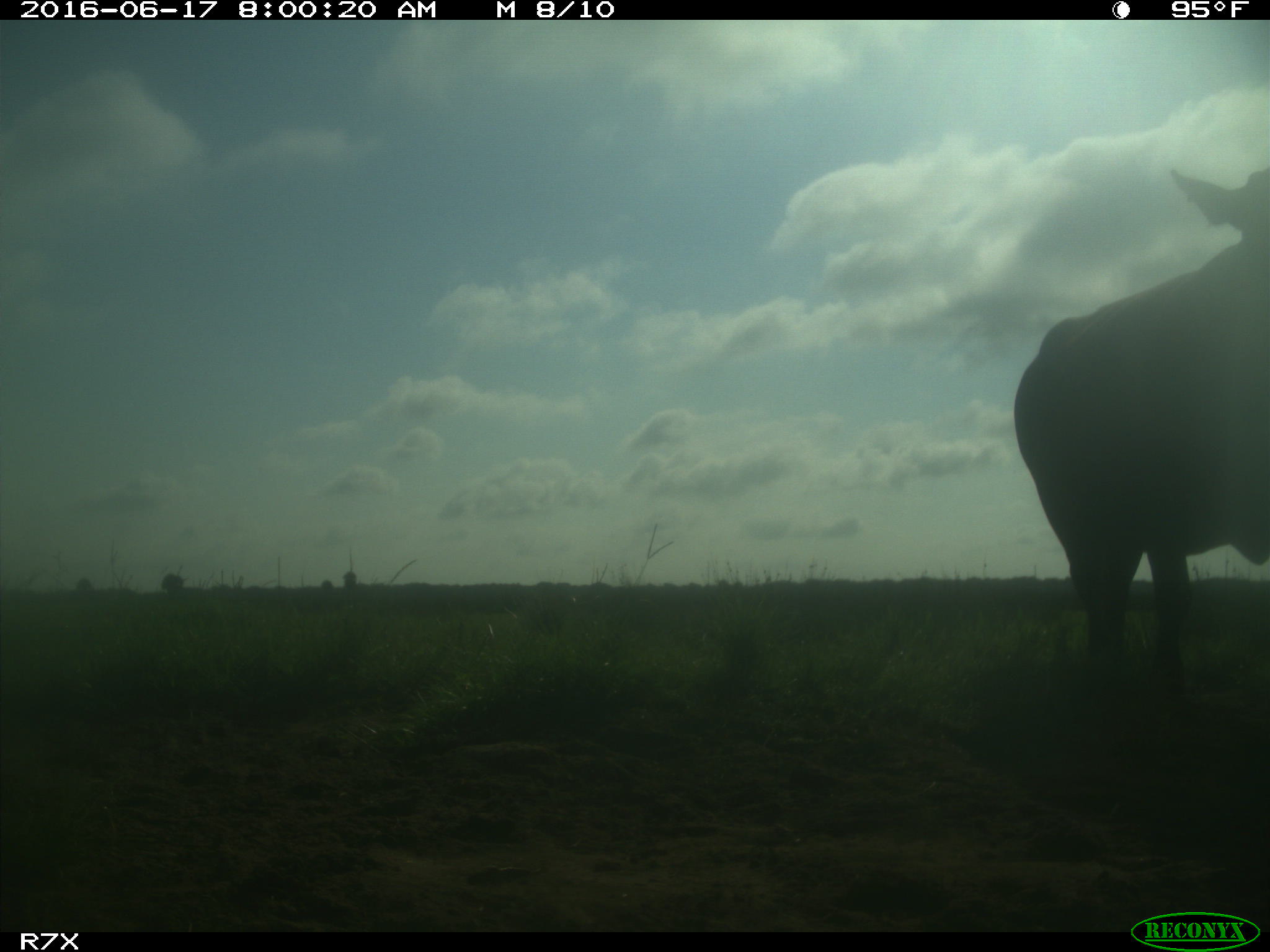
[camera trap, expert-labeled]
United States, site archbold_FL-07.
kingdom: Animalia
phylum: Chordata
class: Mammalia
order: Artiodactyla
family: Bovidae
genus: Bos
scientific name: Bos taurus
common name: domestic cow